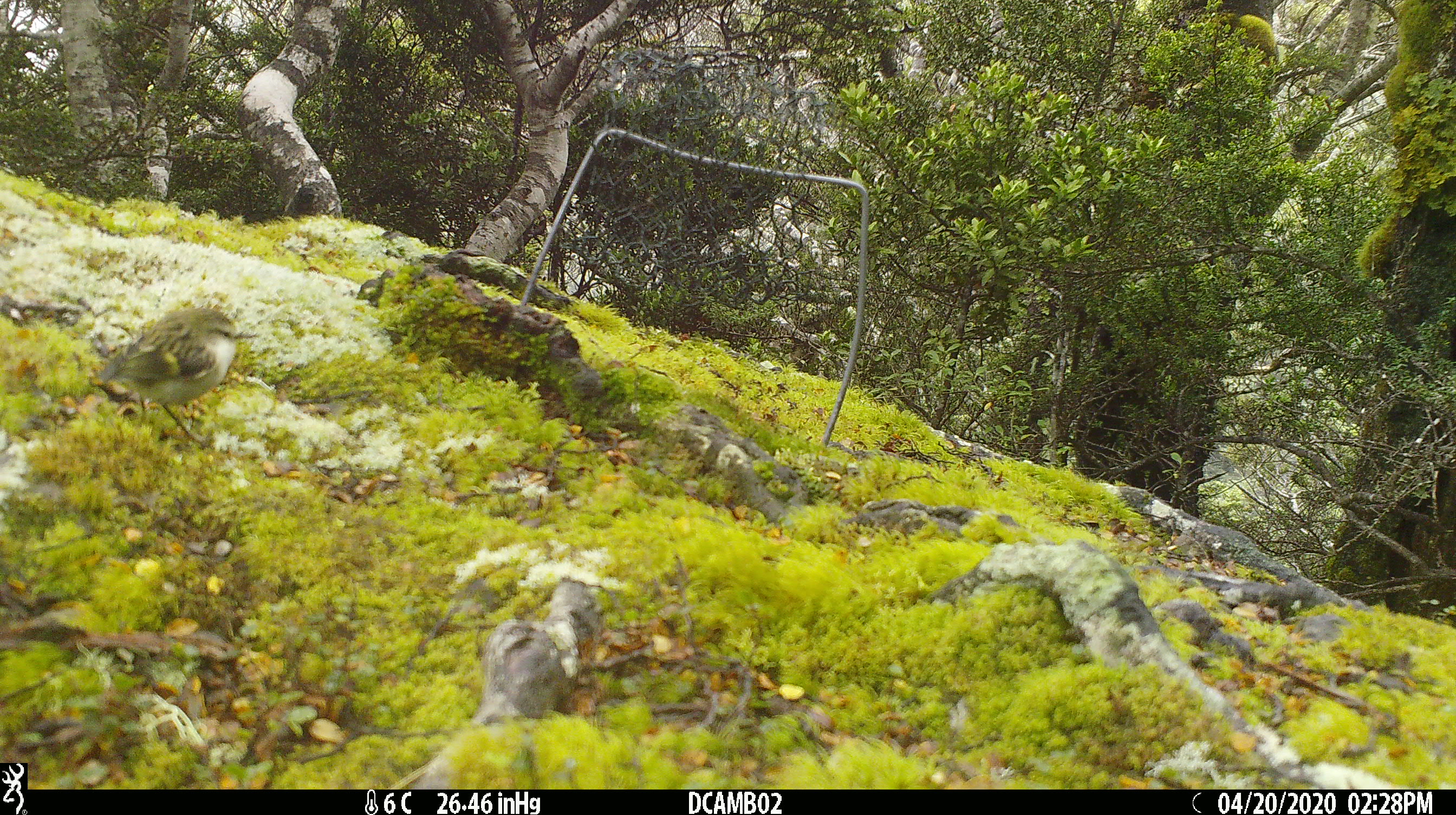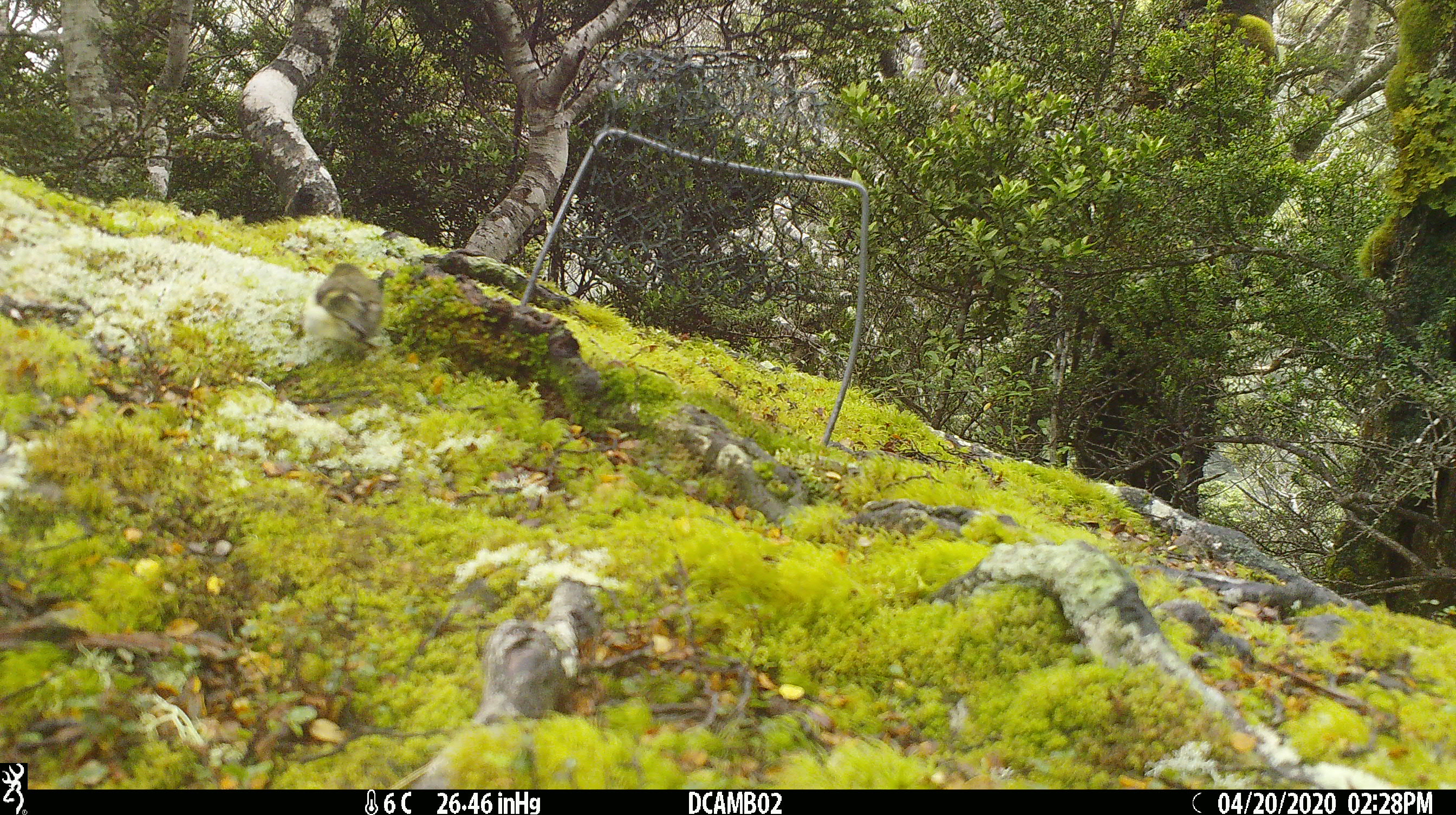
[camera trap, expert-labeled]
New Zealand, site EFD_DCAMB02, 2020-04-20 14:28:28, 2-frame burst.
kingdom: Animalia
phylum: Chordata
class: Aves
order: Passeriformes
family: Acanthisittidae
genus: Acanthisitta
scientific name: Acanthisitta chloris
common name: rifleman